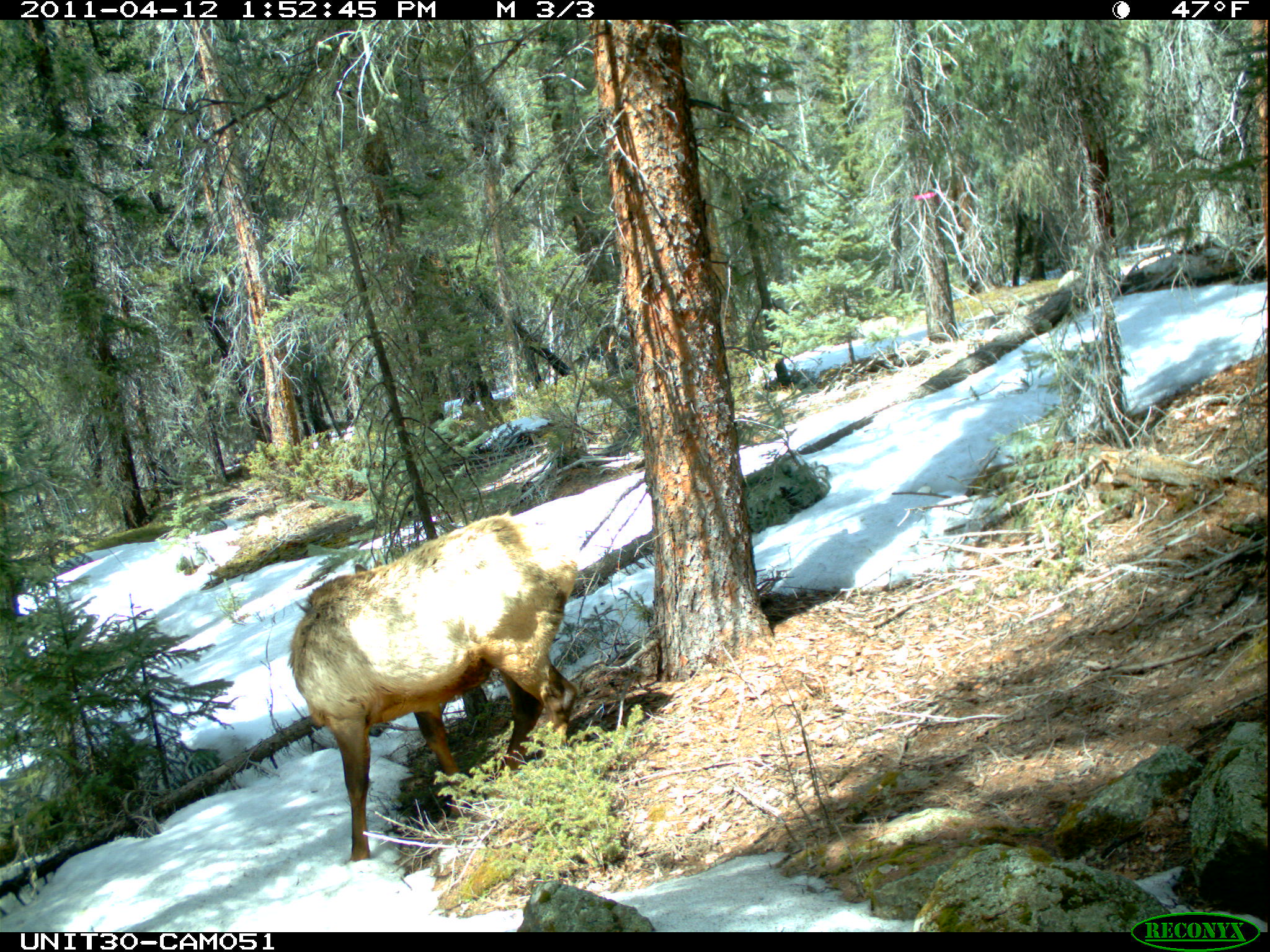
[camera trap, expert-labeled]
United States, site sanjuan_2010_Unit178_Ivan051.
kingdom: Animalia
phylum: Chordata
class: Mammalia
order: Artiodactyla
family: Cervidae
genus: Cervus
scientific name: Cervus elaphus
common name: red deer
Cervus elaphus (red deer).